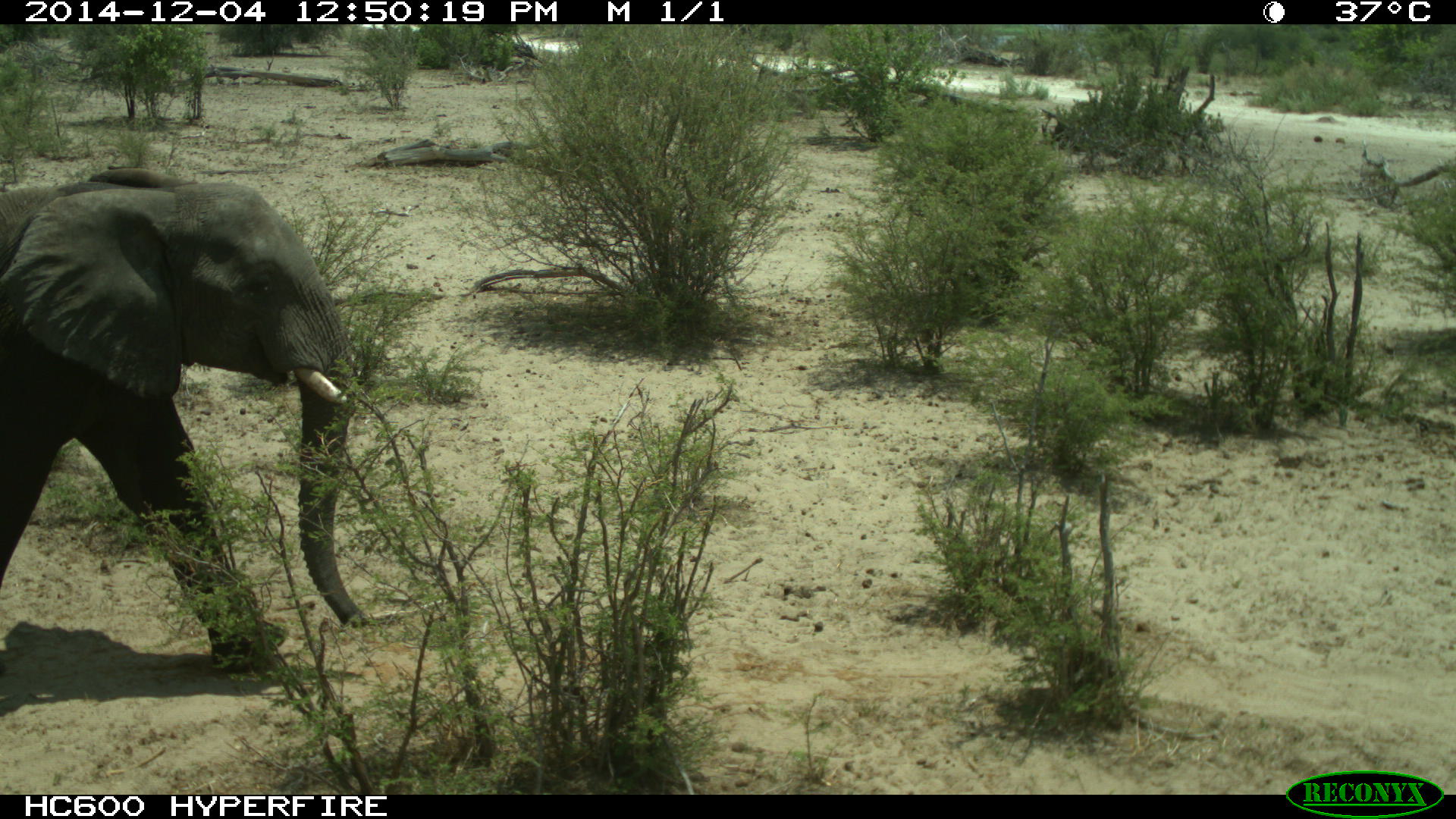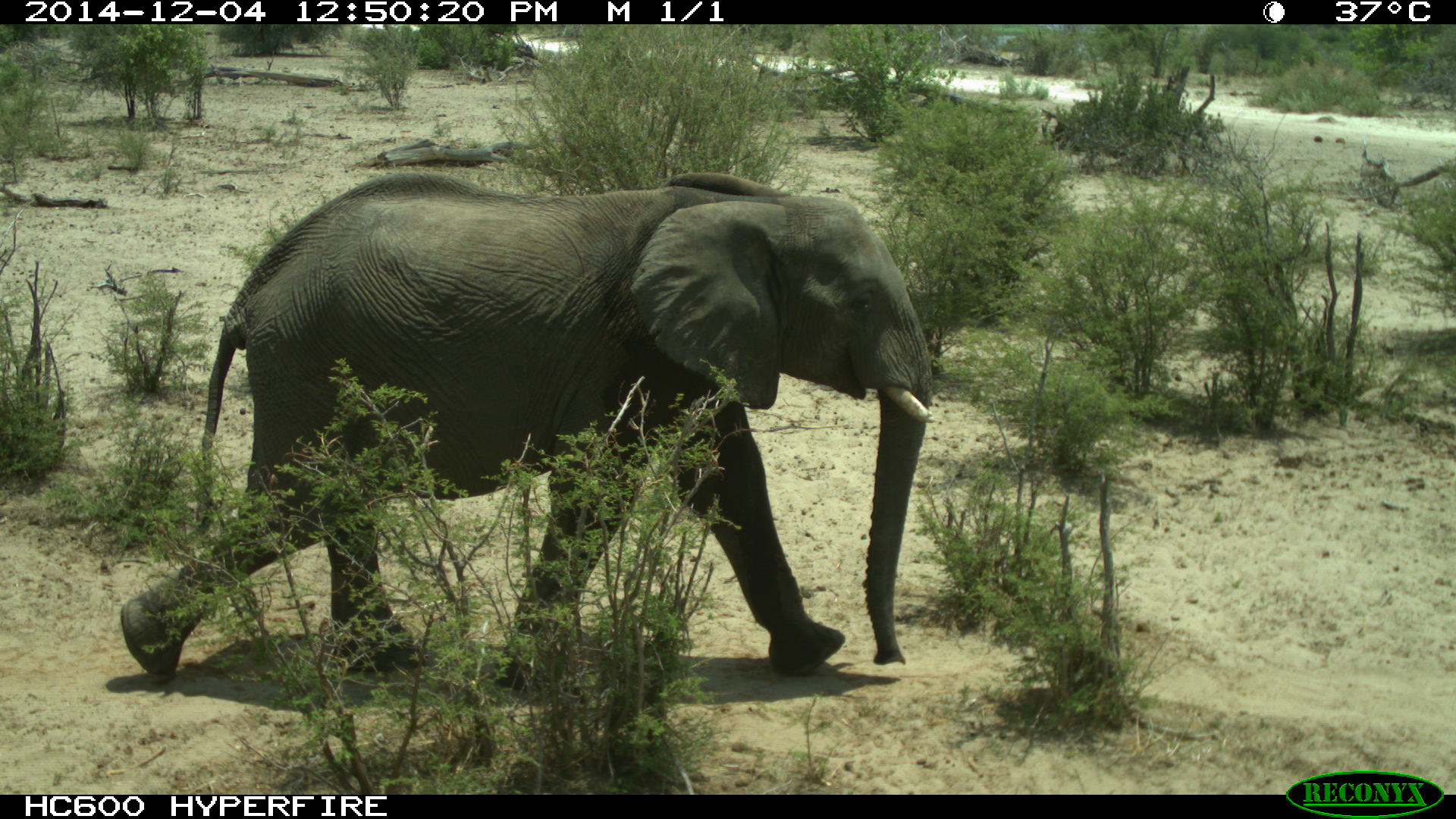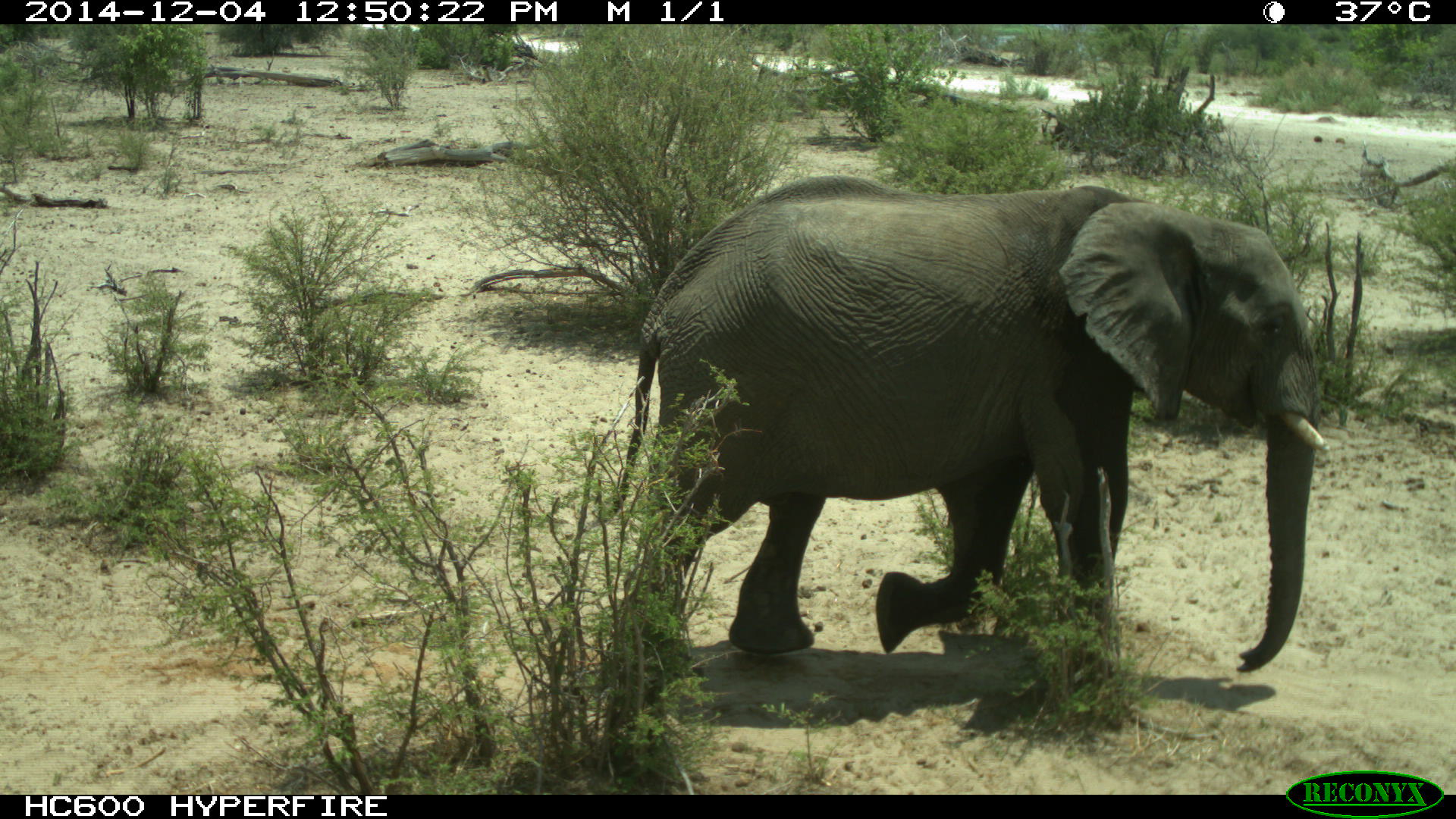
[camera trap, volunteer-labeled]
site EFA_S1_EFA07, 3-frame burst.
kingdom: Animalia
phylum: Chordata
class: Mammalia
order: Proboscidea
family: Elephantidae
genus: Loxodonta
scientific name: Loxodonta africana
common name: african bush elephant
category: elephant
Elephant (african bush elephant) (Loxodonta africana), count 1. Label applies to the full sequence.